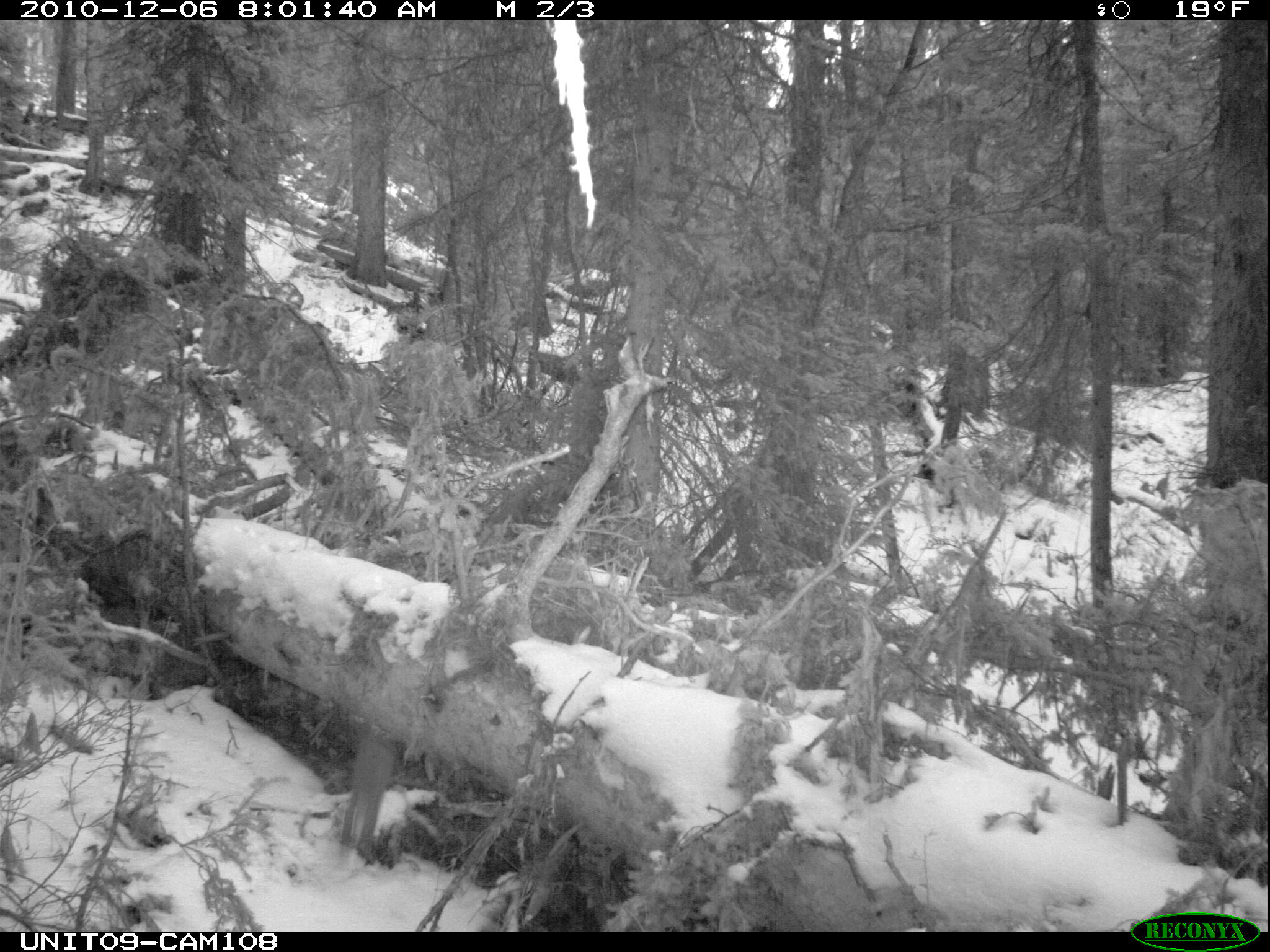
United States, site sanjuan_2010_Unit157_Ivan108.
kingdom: Animalia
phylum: Chordata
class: Mammalia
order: Carnivora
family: Mustelidae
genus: Martes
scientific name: Martes americana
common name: american marten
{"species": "Martes americana (american marten)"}